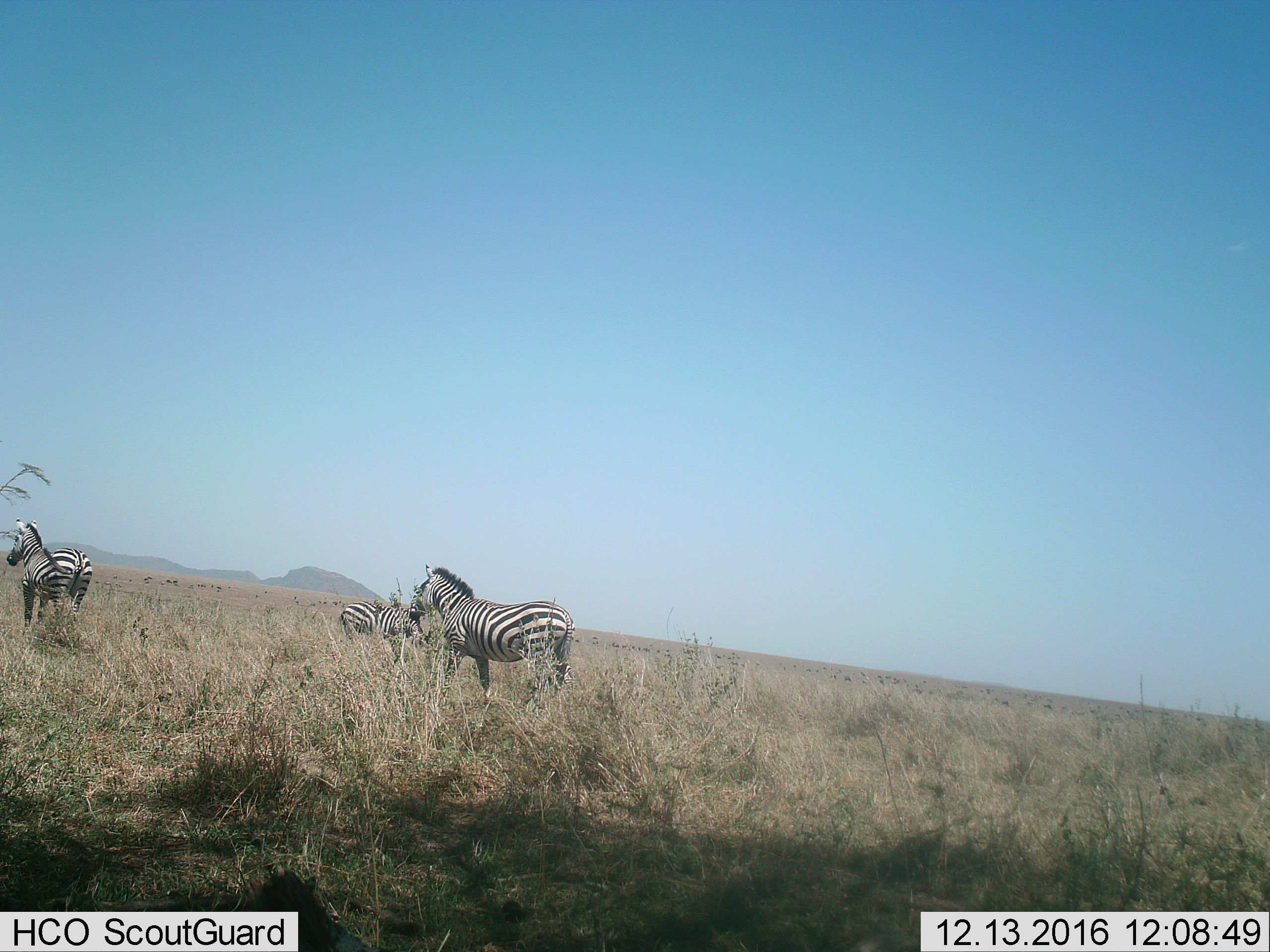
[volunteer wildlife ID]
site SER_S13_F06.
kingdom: Animalia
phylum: Chordata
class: Mammalia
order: Perissodactyla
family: Equidae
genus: Equus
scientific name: Equus quagga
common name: plains zebra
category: zebraplains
Zebraplains (plains zebra) (Equus quagga), count 3. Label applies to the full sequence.